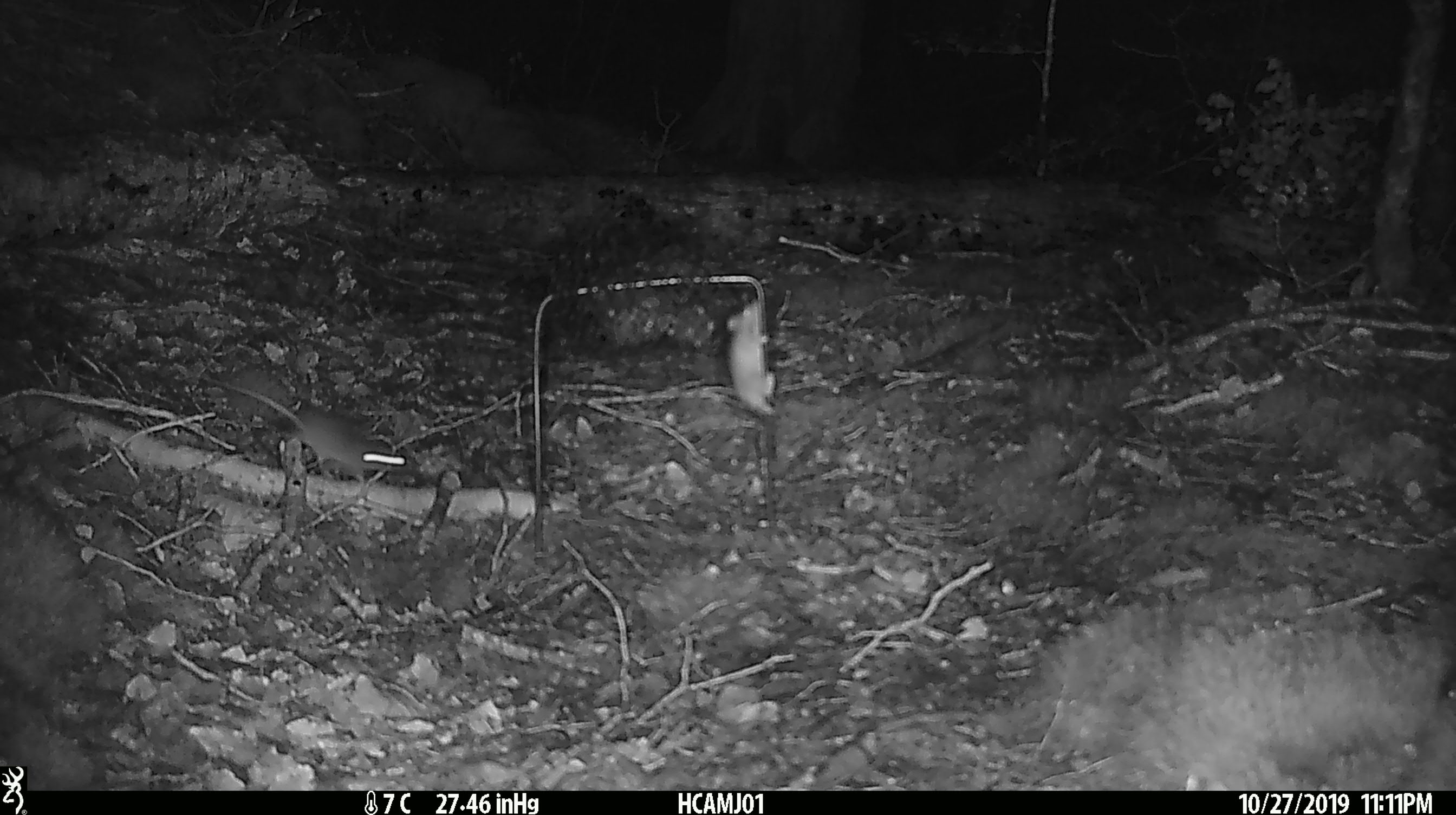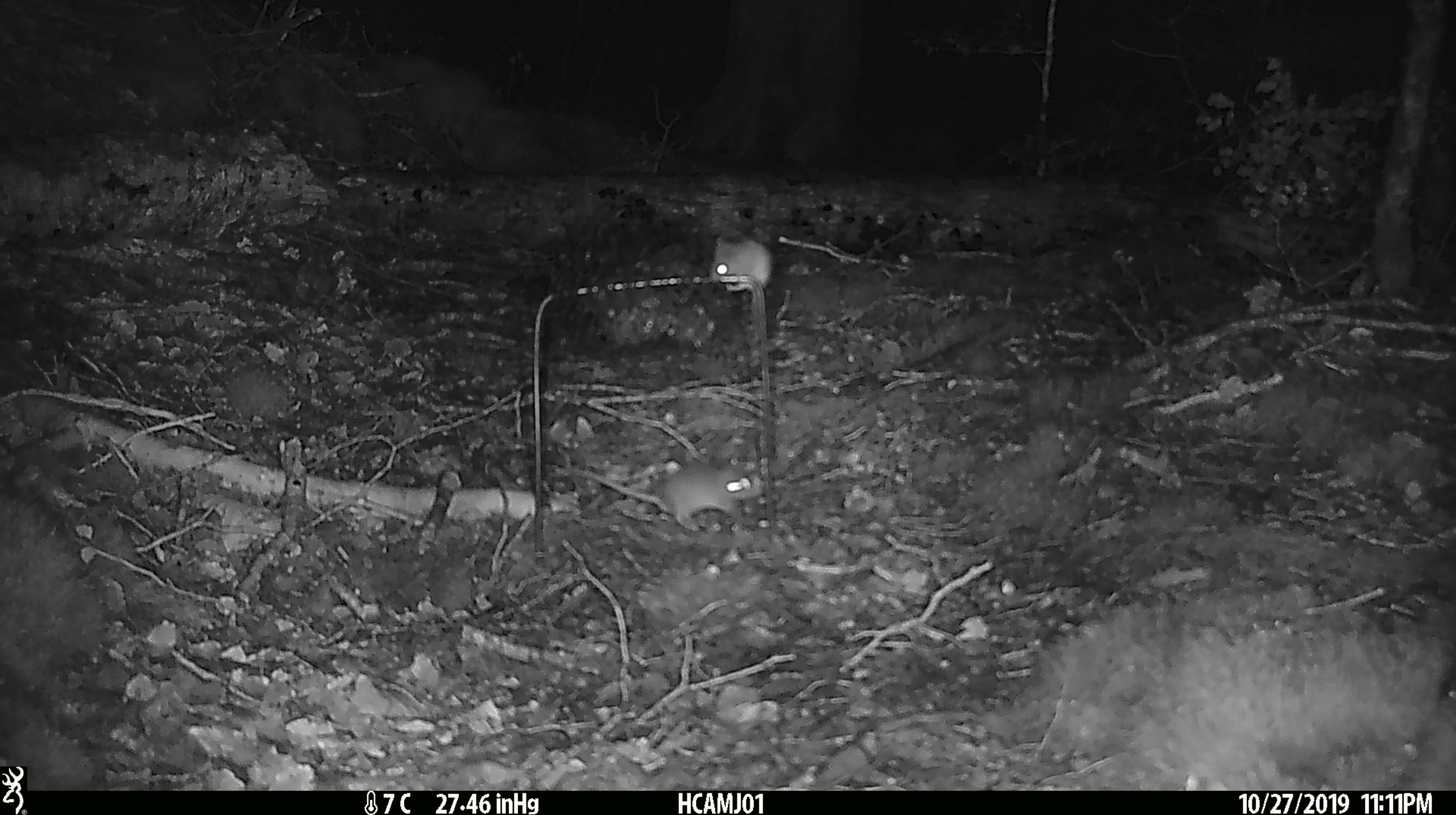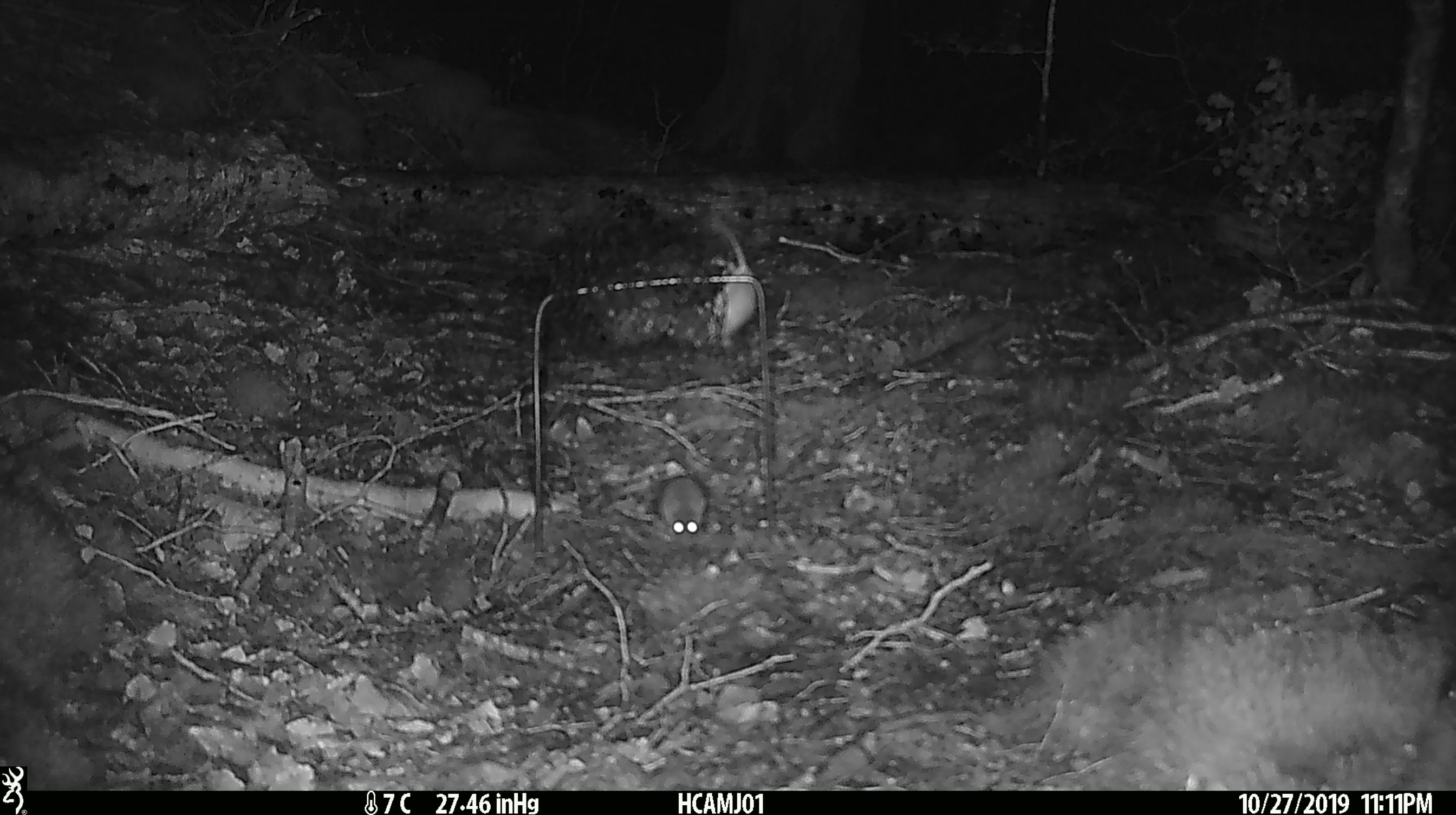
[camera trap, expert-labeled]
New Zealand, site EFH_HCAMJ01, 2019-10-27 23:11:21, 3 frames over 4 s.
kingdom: Animalia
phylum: Chordata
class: Mammalia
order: Rodentia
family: Muridae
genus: Mus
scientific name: Mus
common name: mouse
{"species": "mouse (Mus)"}